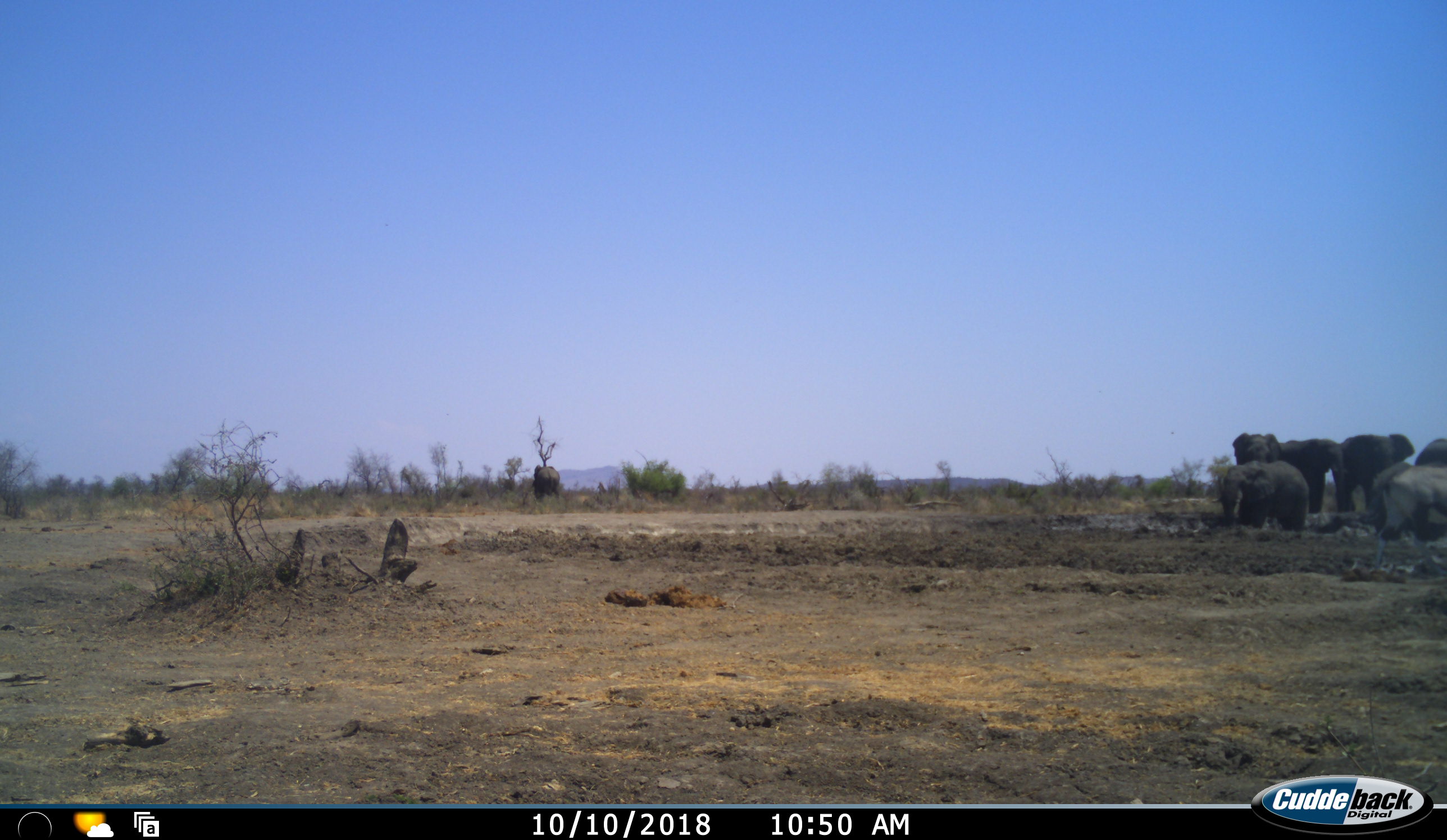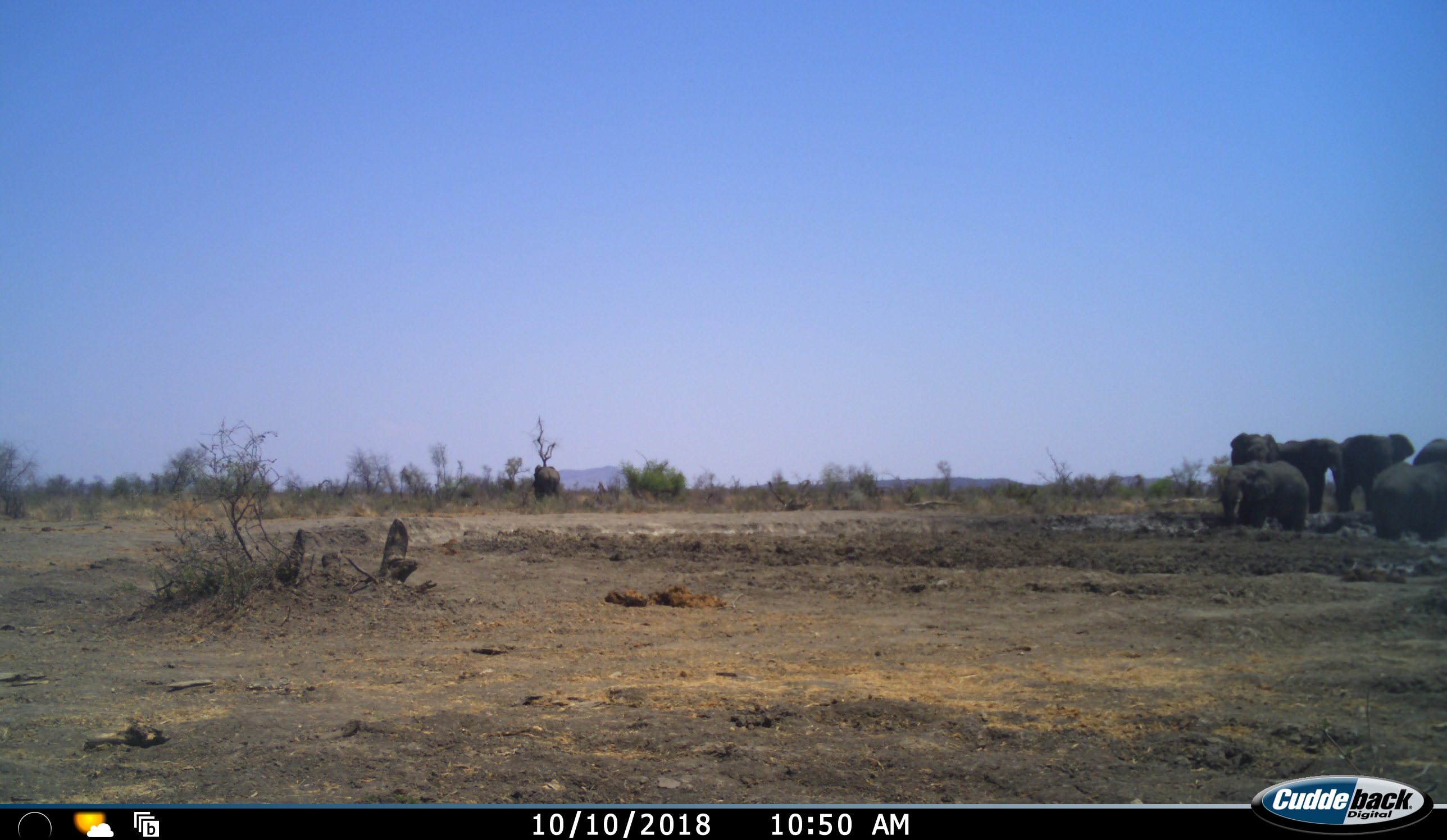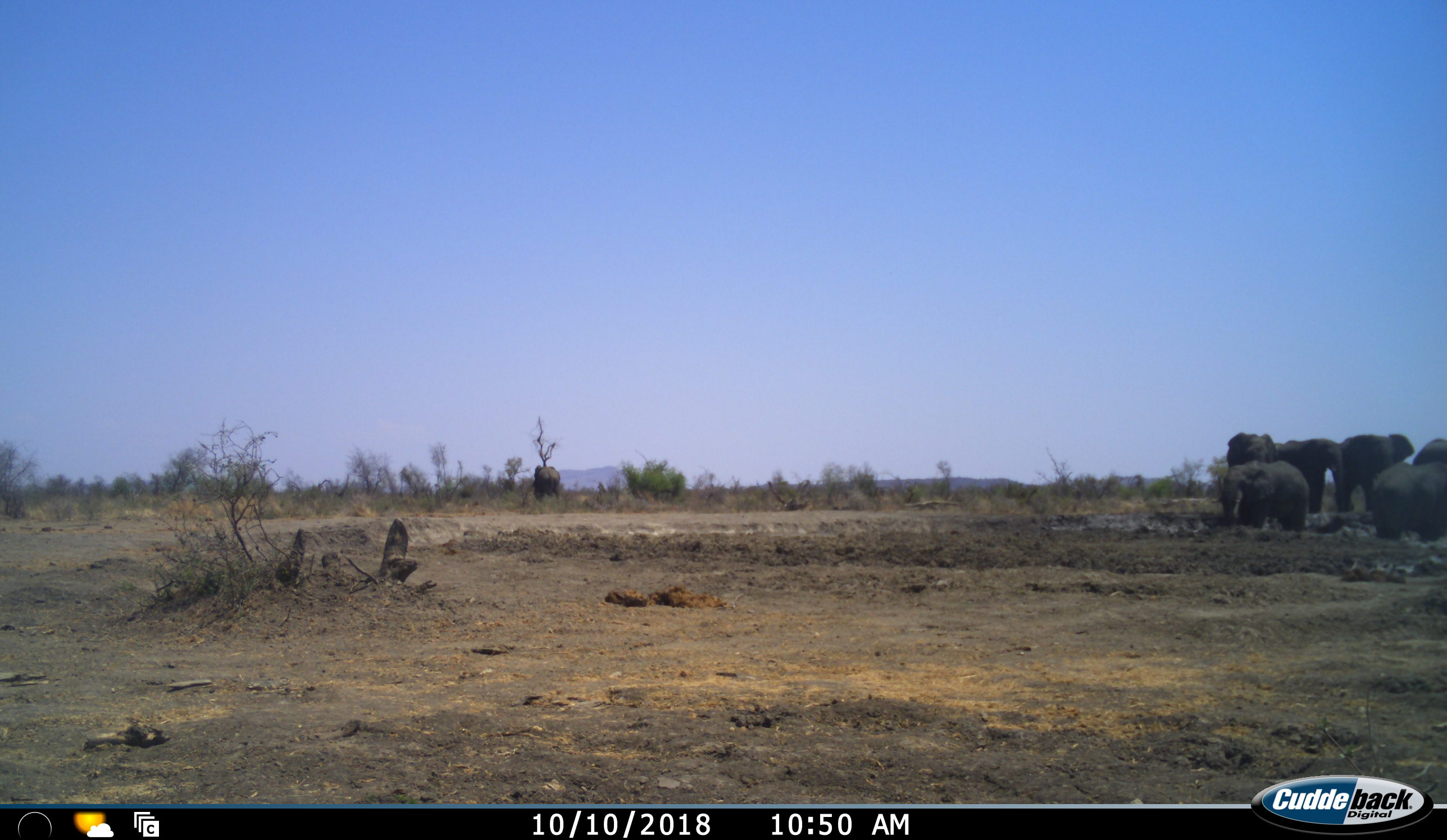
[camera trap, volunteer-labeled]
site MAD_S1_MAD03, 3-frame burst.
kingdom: Animalia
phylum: Chordata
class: Mammalia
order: Proboscidea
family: Elephantidae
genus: Loxodonta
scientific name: Loxodonta africana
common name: african bush elephant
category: elephant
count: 6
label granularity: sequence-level